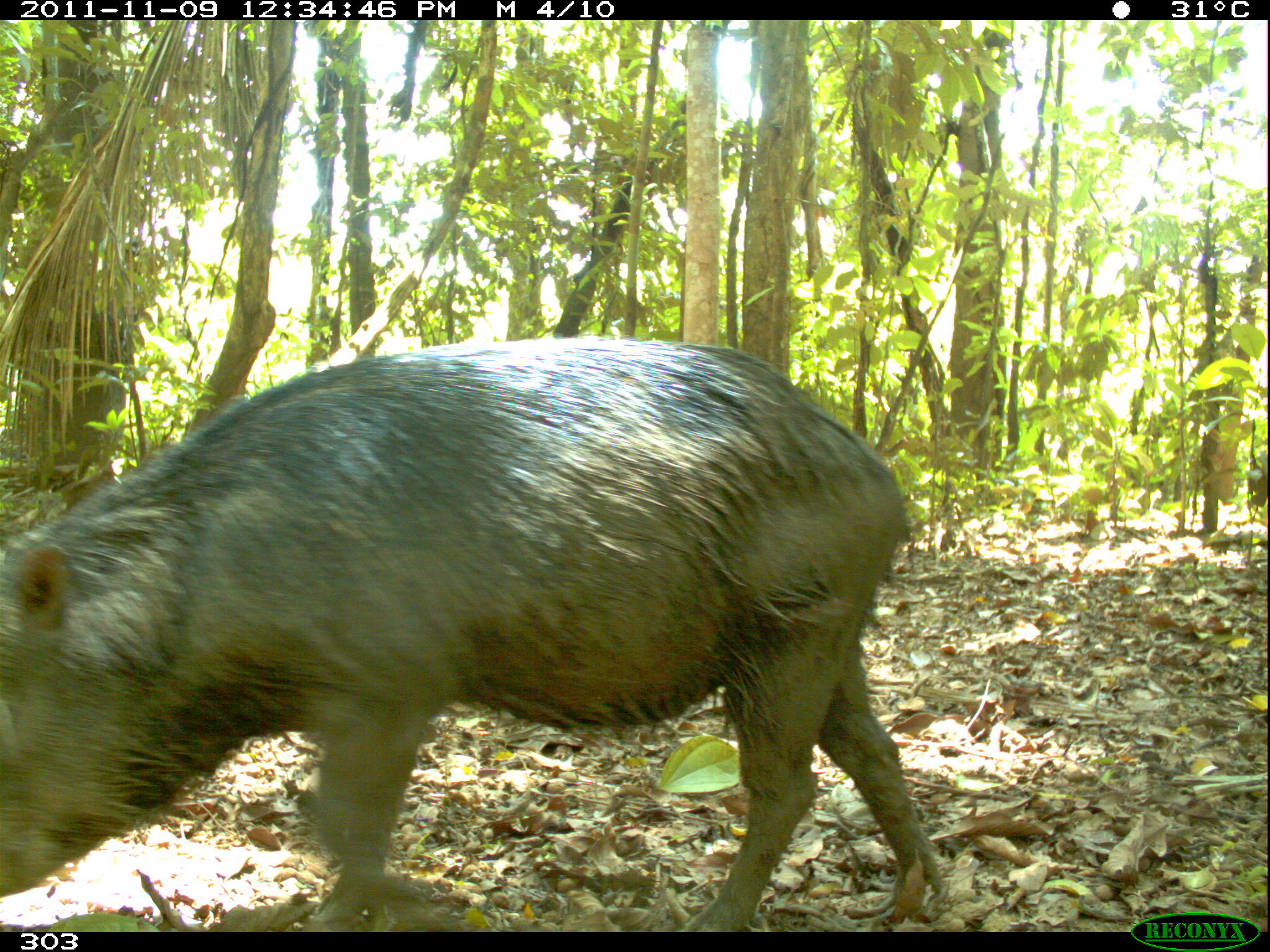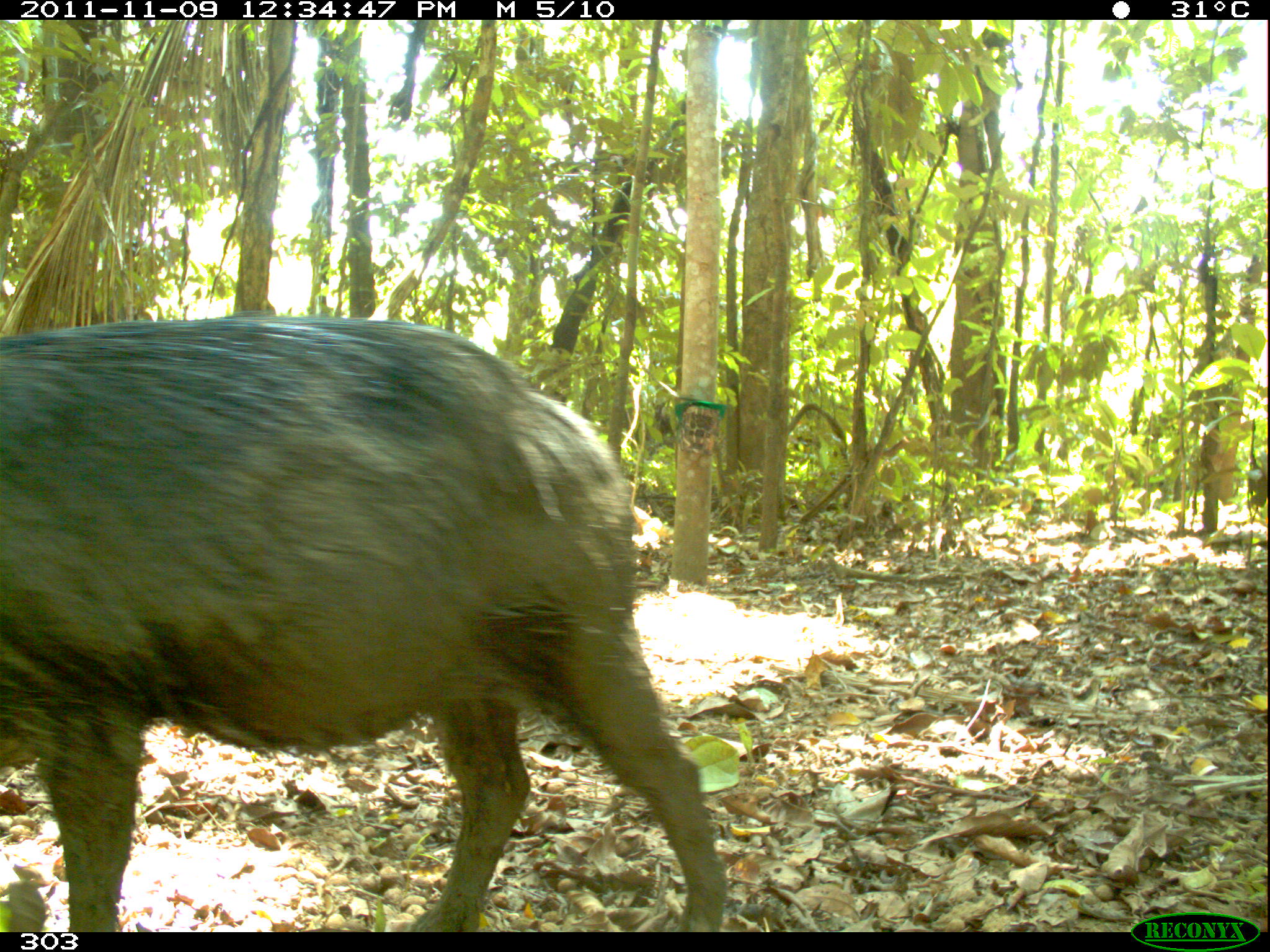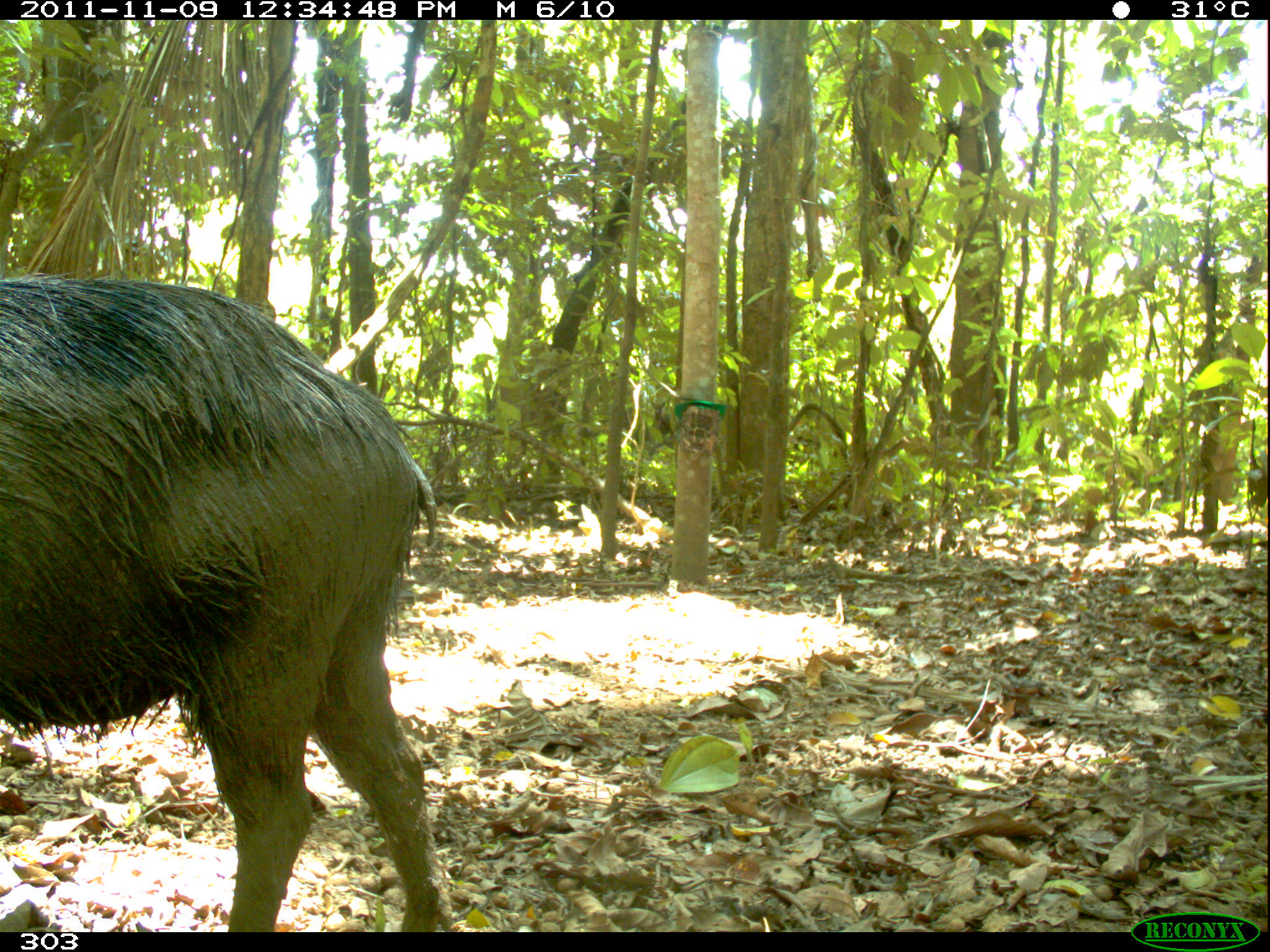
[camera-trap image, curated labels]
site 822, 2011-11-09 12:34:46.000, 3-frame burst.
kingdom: Animalia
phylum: Chordata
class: Mammalia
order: Artiodactyla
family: Tayassuidae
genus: Tayassu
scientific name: Tayassu pecari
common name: white-lipped peccary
Tayassu pecari (white-lipped peccary).